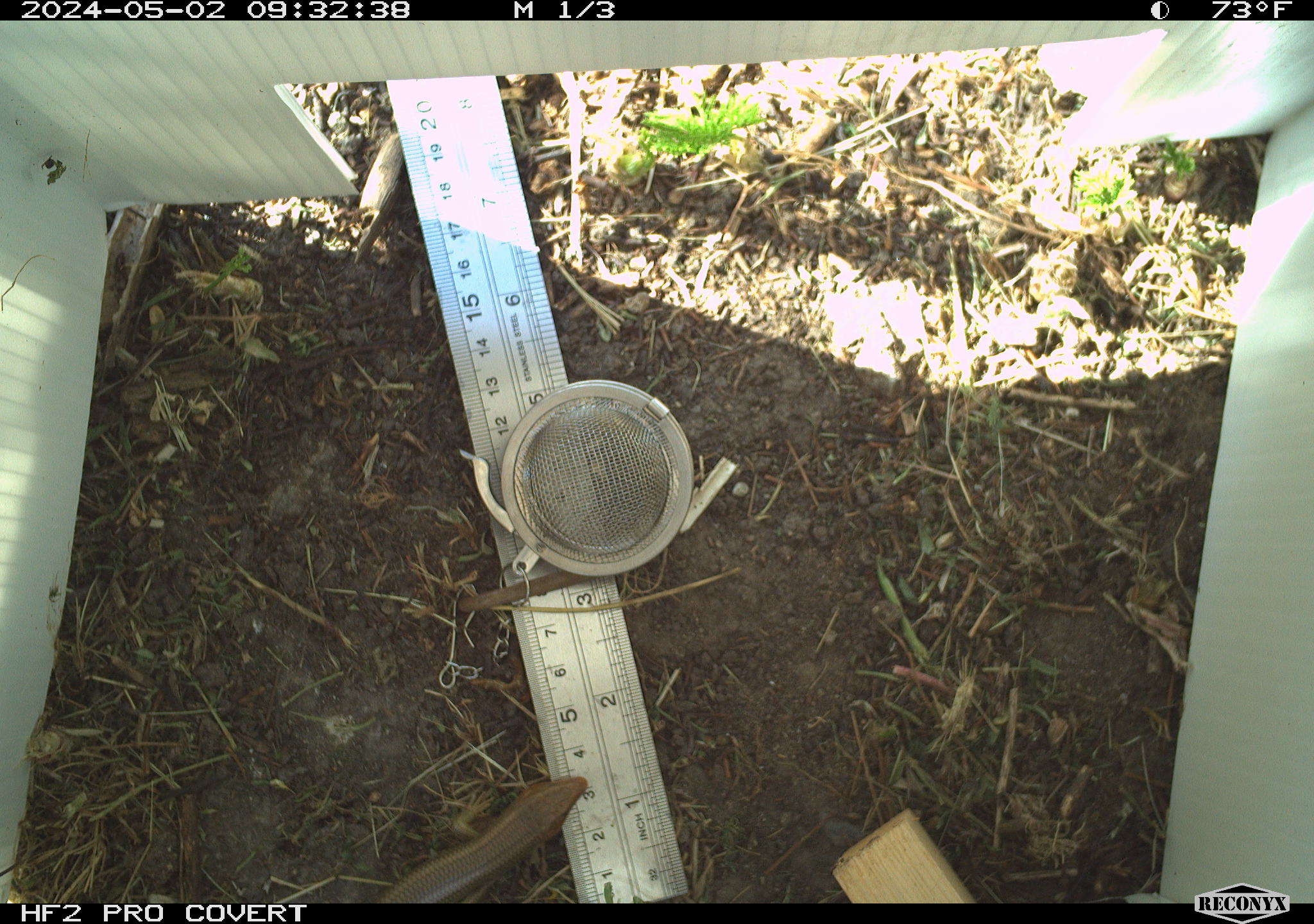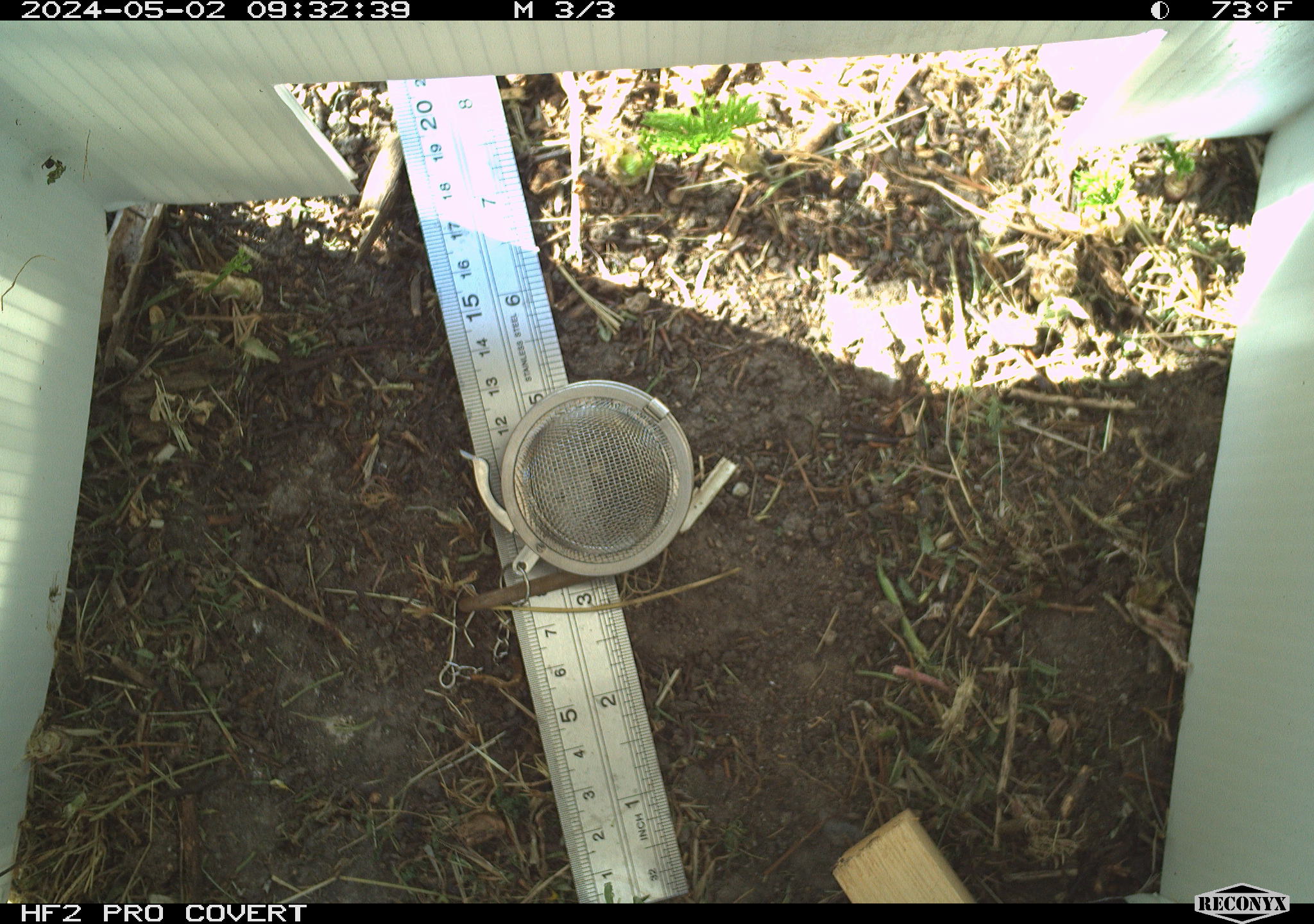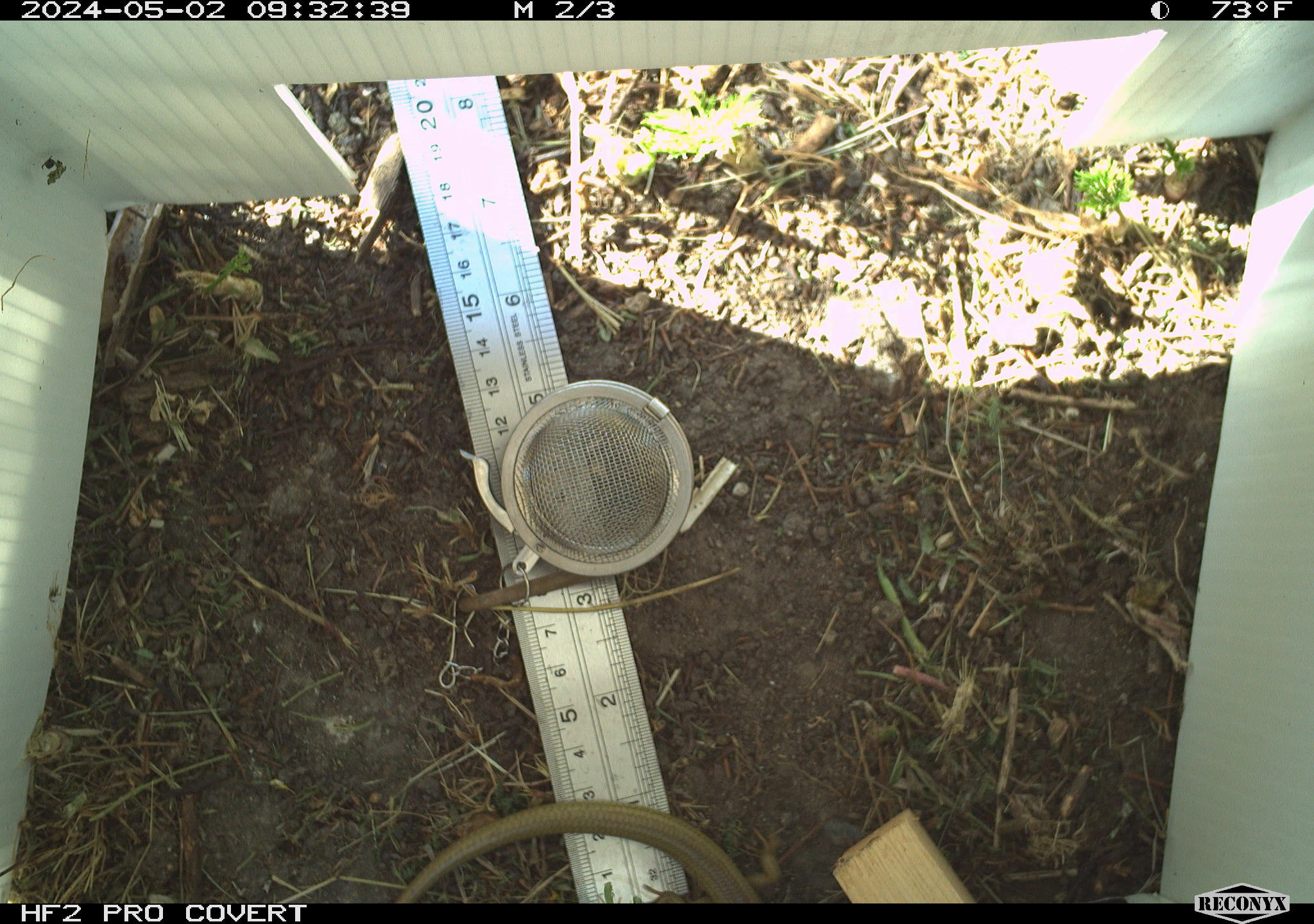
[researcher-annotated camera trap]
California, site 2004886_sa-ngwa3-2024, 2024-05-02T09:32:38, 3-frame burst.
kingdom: Animalia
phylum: Chordata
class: Reptilia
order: Squamata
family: Scincidae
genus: Plestiodon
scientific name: Plestiodon gilberti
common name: gilbert's skink